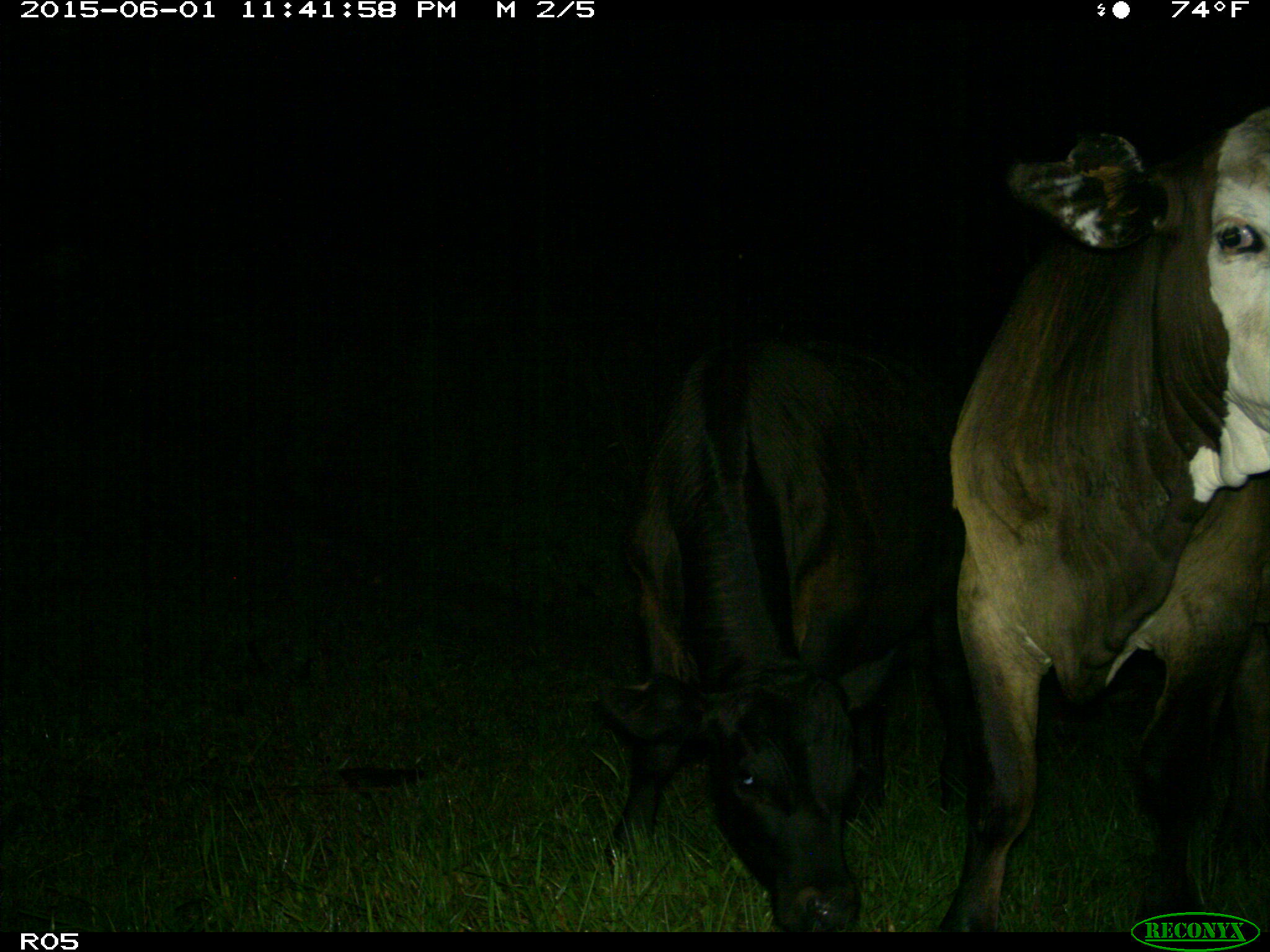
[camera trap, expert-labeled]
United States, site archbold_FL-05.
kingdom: Animalia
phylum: Chordata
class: Mammalia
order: Artiodactyla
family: Bovidae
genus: Bos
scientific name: Bos taurus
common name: domestic cow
Bos taurus (domestic cow).